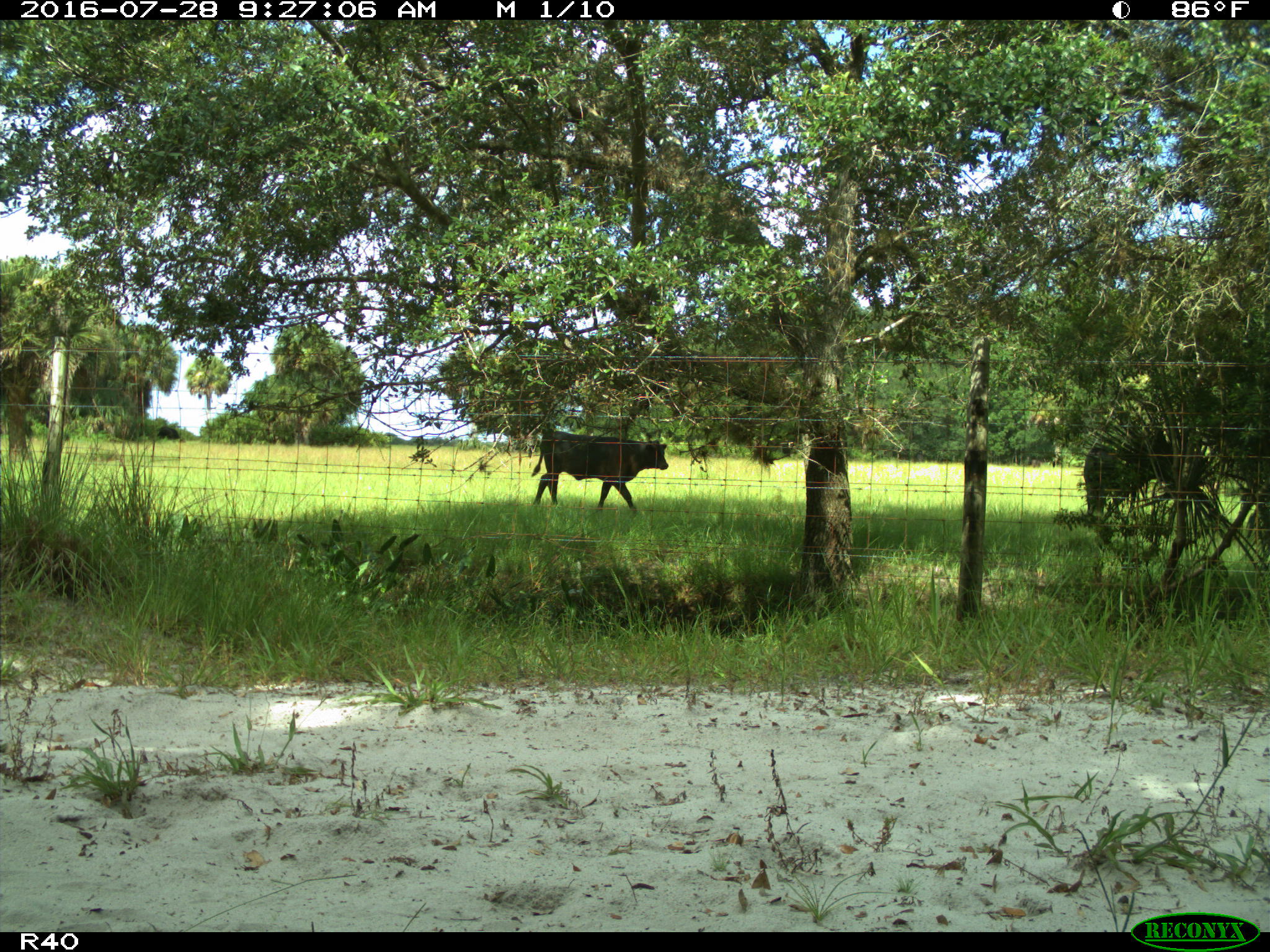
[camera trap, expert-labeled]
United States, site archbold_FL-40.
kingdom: Animalia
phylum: Chordata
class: Mammalia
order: Artiodactyla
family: Bovidae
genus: Bos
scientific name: Bos taurus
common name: domestic cow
Bos taurus (domestic cow).